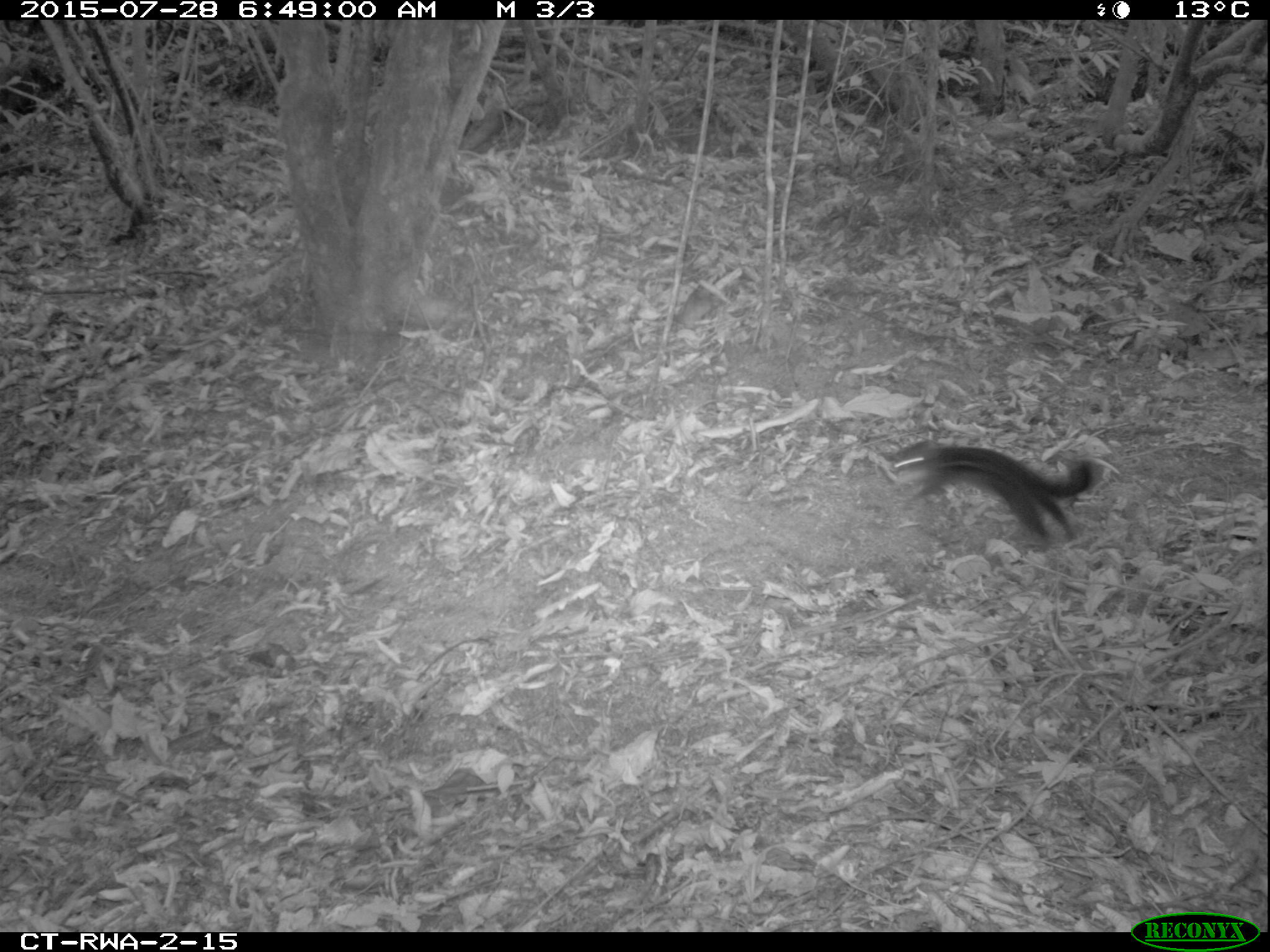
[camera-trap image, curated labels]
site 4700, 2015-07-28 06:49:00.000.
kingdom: Animalia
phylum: Chordata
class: Mammalia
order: Rodentia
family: Sciuridae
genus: Funisciurus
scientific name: Funisciurus pyrropus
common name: fire-footed rope squirrel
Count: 1.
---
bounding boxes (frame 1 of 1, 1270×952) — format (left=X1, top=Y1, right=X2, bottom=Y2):
funisciurus pyrropus: (left=888, top=441, right=1094, bottom=541)